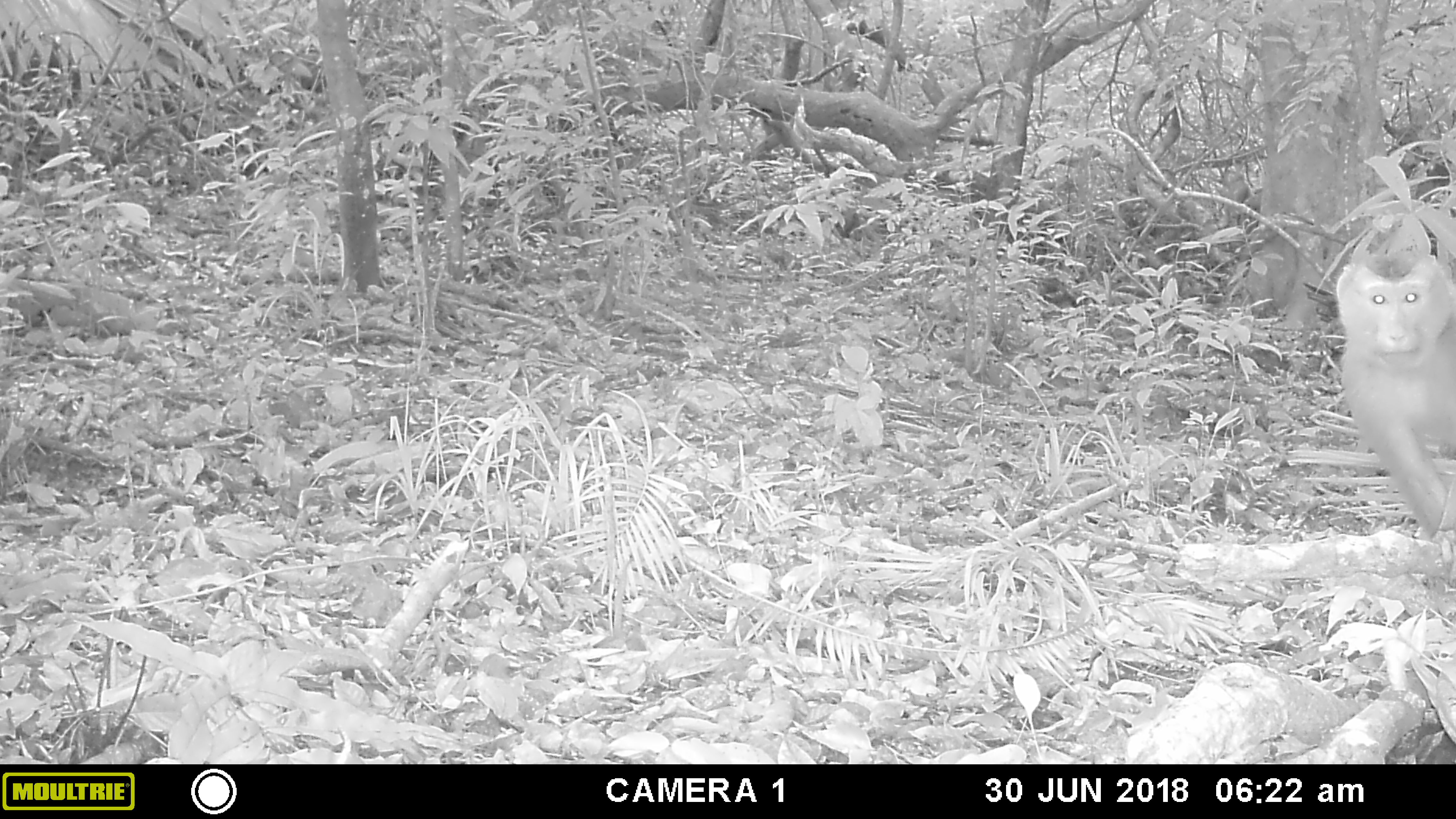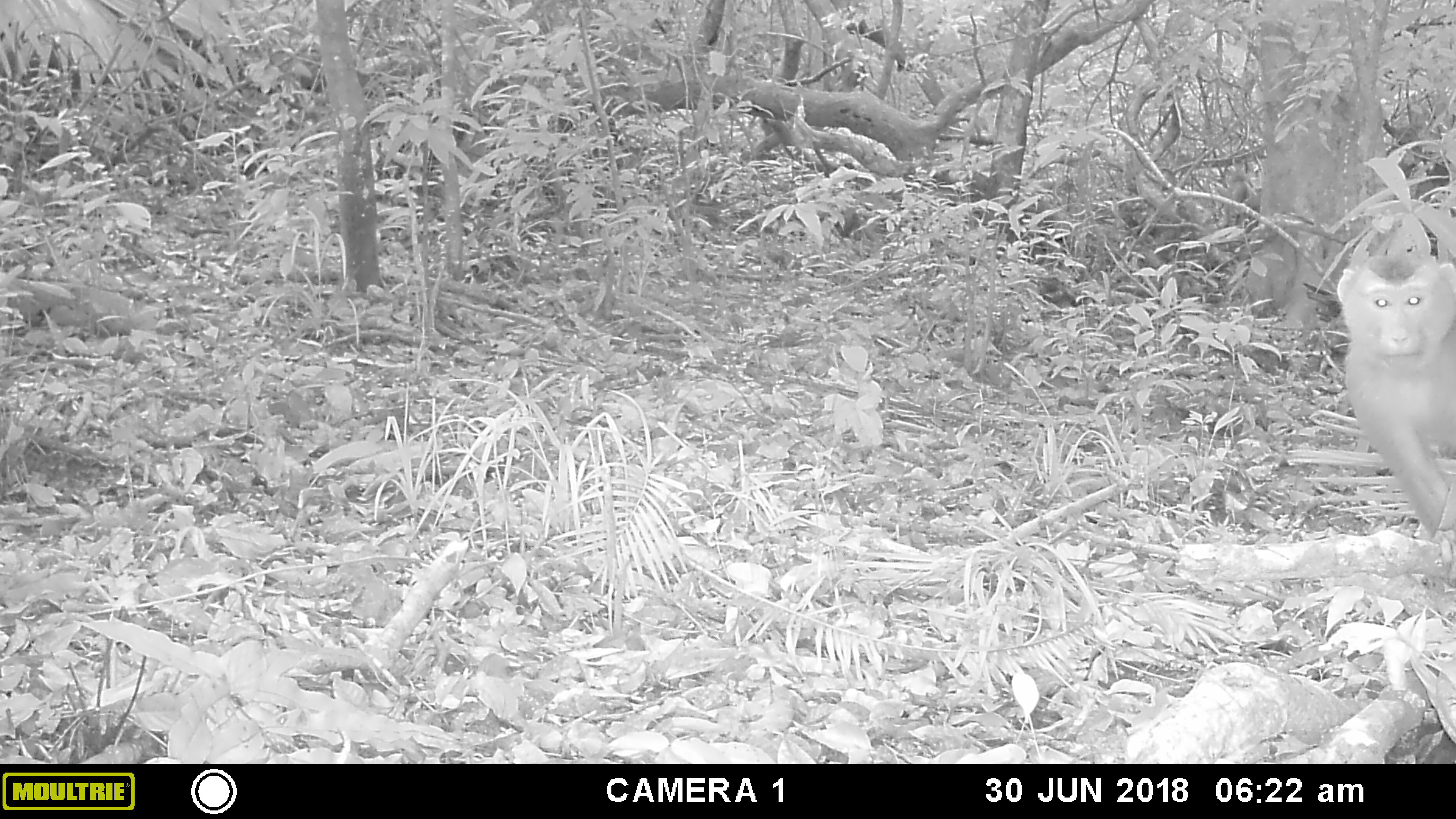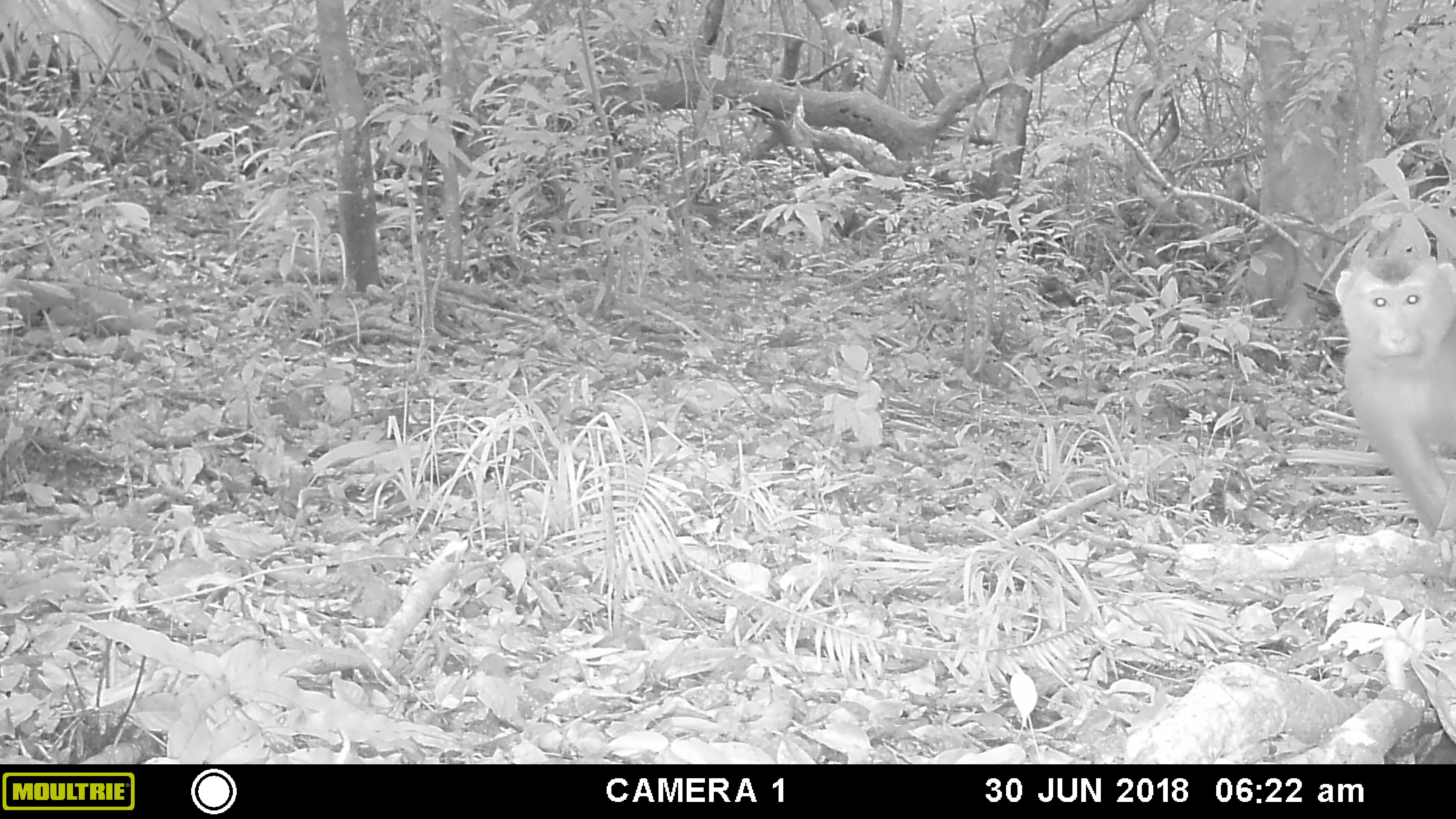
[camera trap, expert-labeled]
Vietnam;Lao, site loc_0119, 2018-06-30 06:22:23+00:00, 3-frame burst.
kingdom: Animalia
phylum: Chordata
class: Mammalia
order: Primates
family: Cercopithecidae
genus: Macaca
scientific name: Macaca nemestrina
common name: pig-tailed macaque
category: pig tailed macaque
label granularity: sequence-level